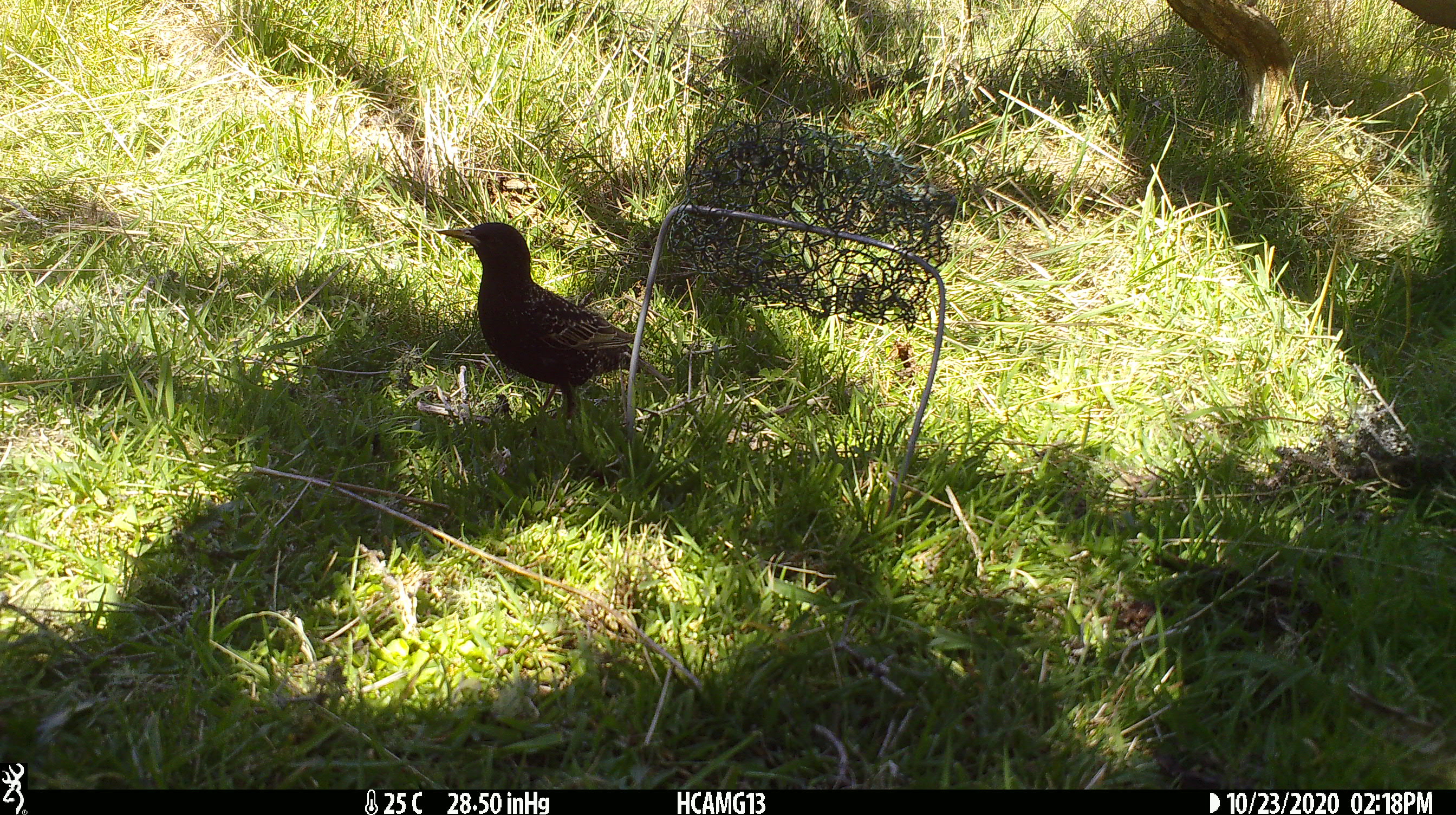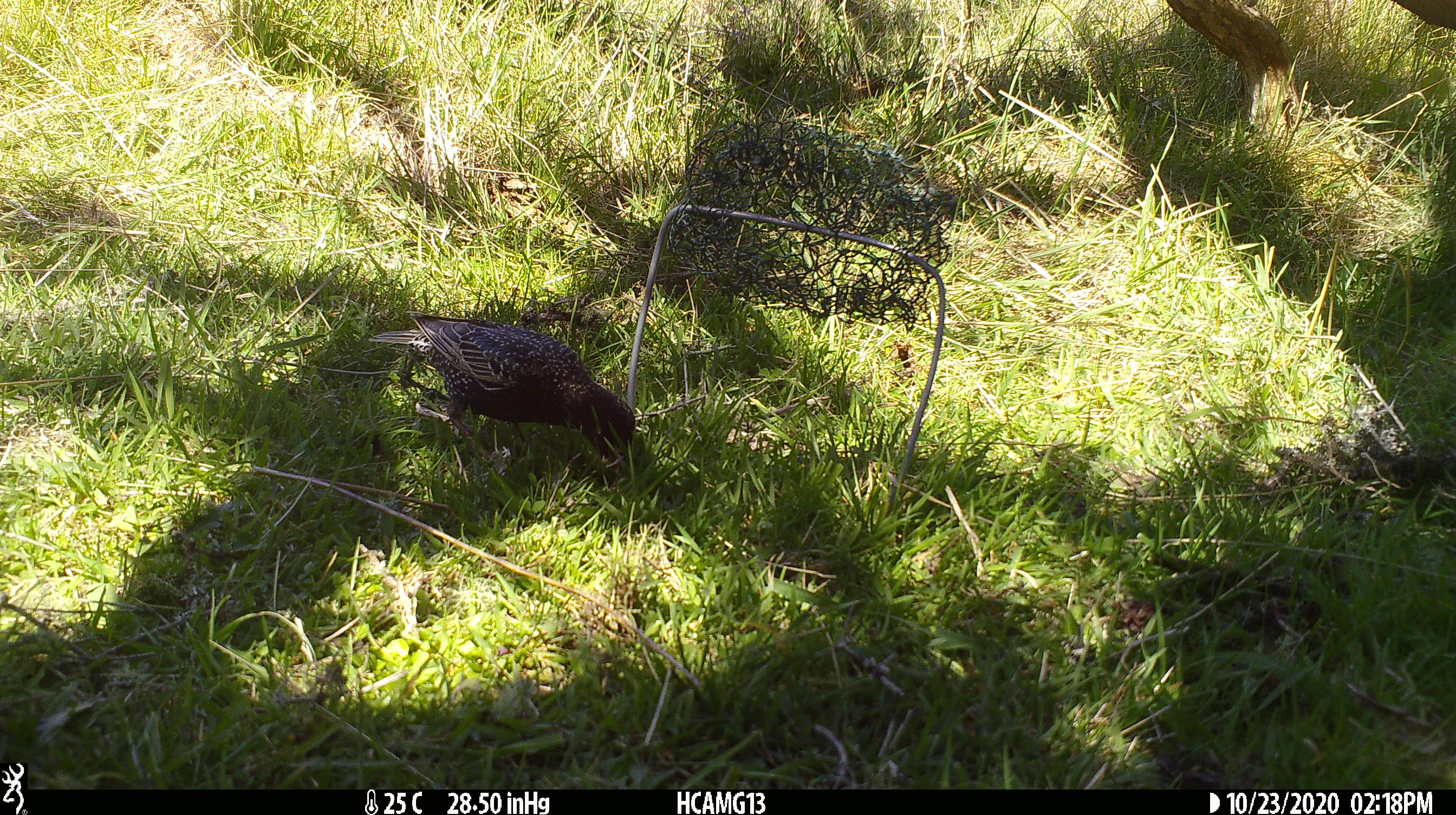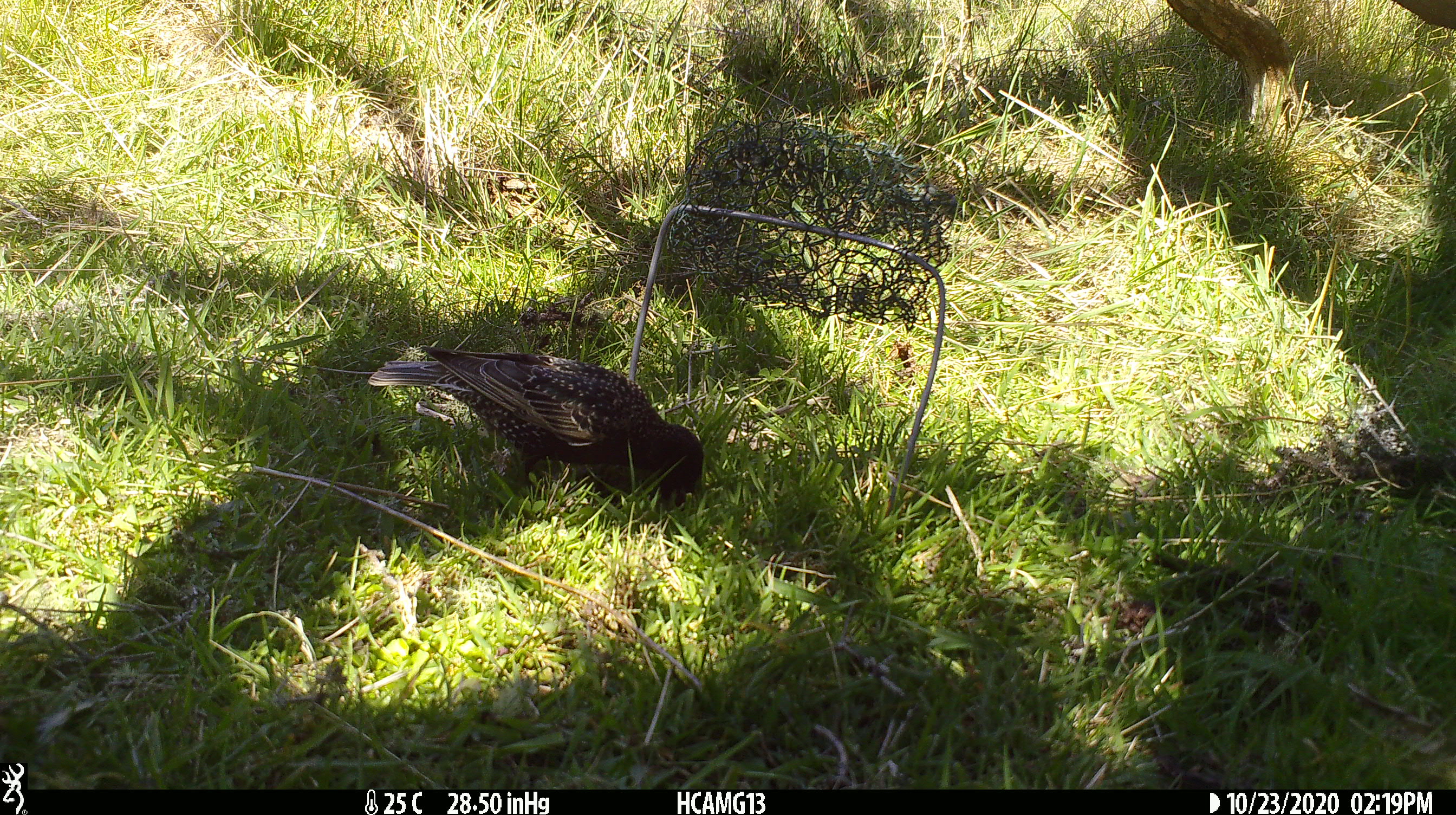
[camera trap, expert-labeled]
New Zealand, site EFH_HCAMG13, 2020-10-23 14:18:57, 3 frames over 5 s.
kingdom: Animalia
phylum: Chordata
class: Aves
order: Passeriformes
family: Sturnidae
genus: Sturnus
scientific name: Sturnus vulgaris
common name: european starling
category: starling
Starling (european starling) (Sturnus vulgaris).